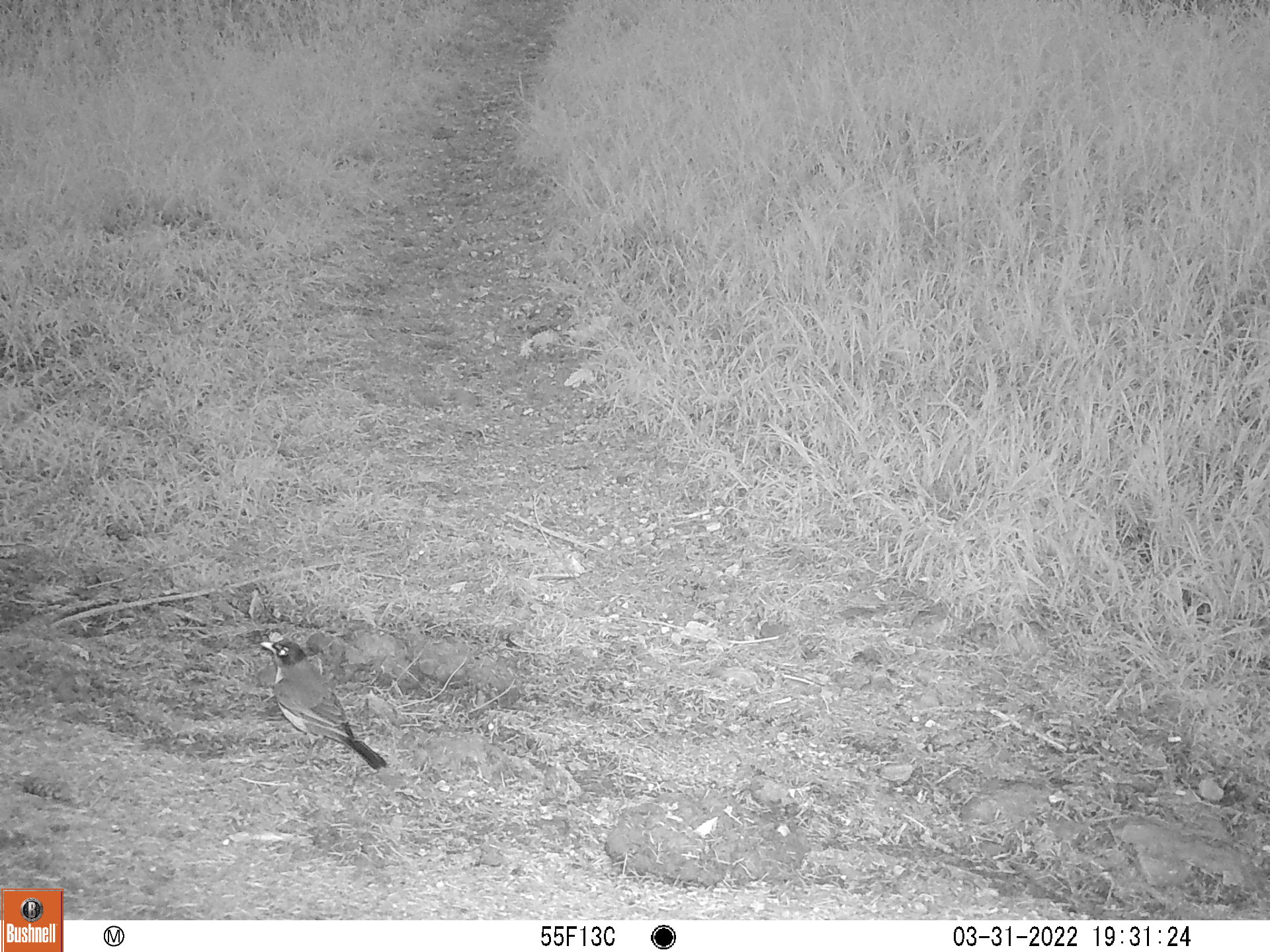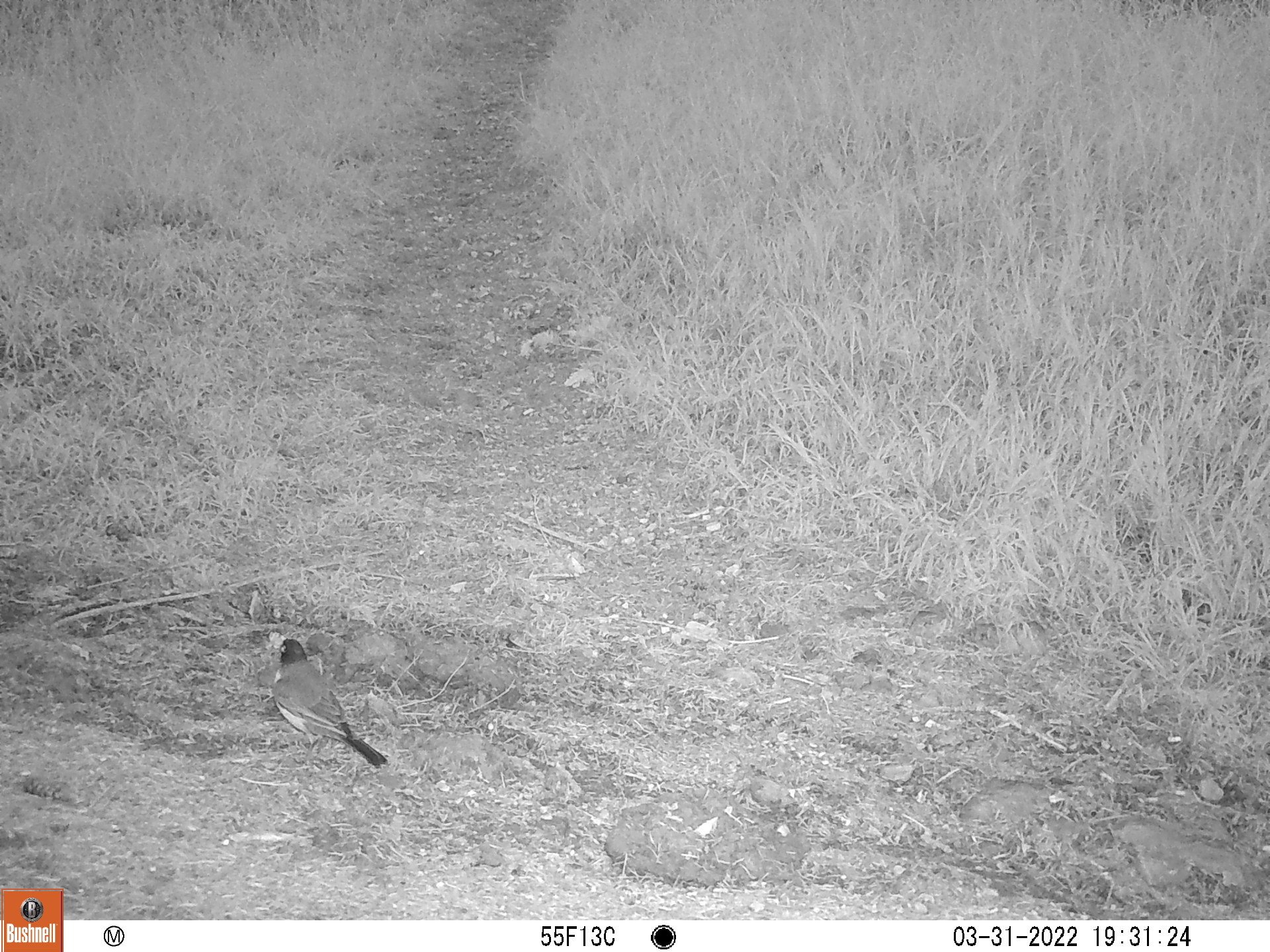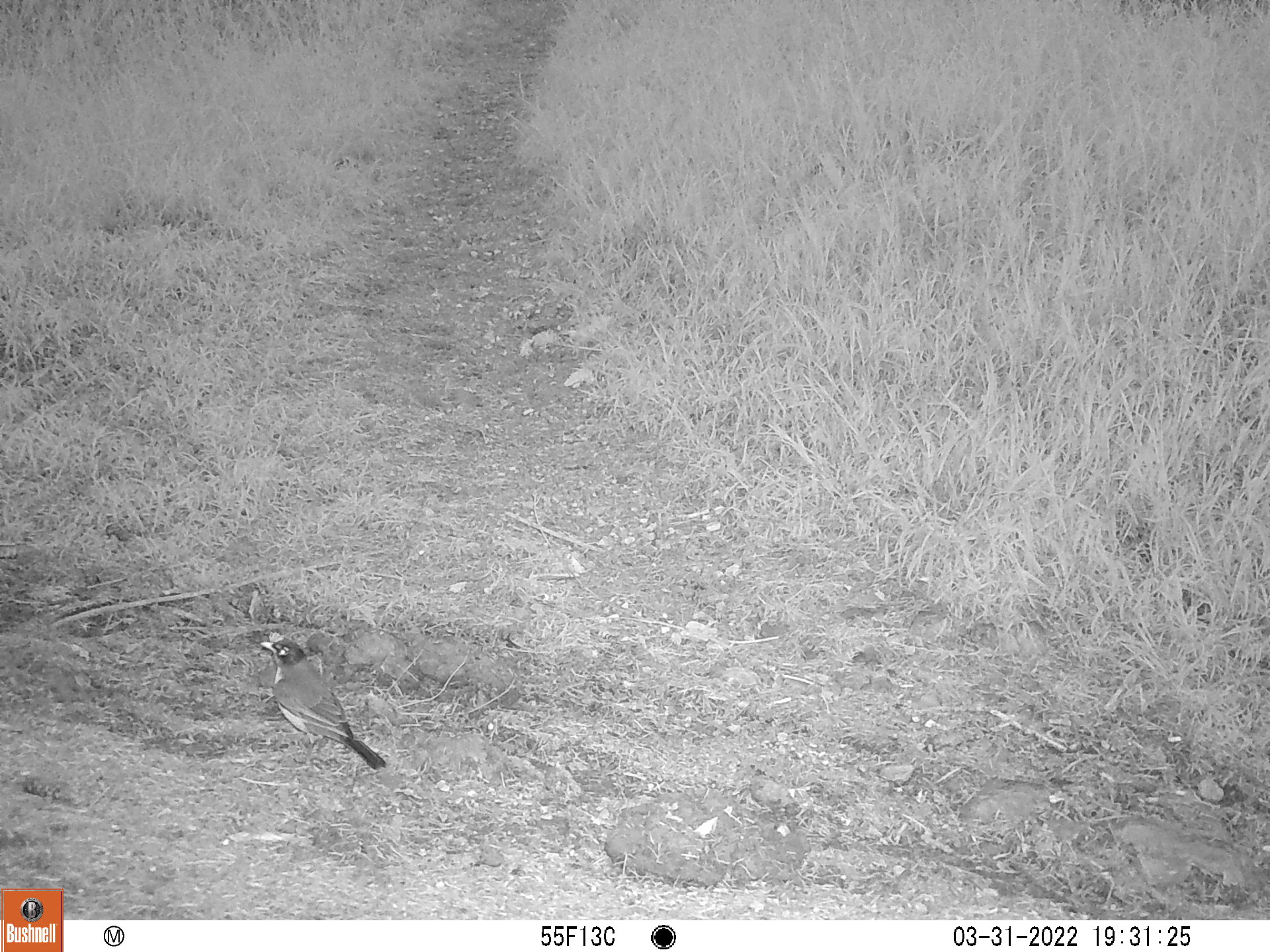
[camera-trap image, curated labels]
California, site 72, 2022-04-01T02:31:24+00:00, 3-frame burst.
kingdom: Animalia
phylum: Chordata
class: Aves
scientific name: Aves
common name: bird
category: unknown bird